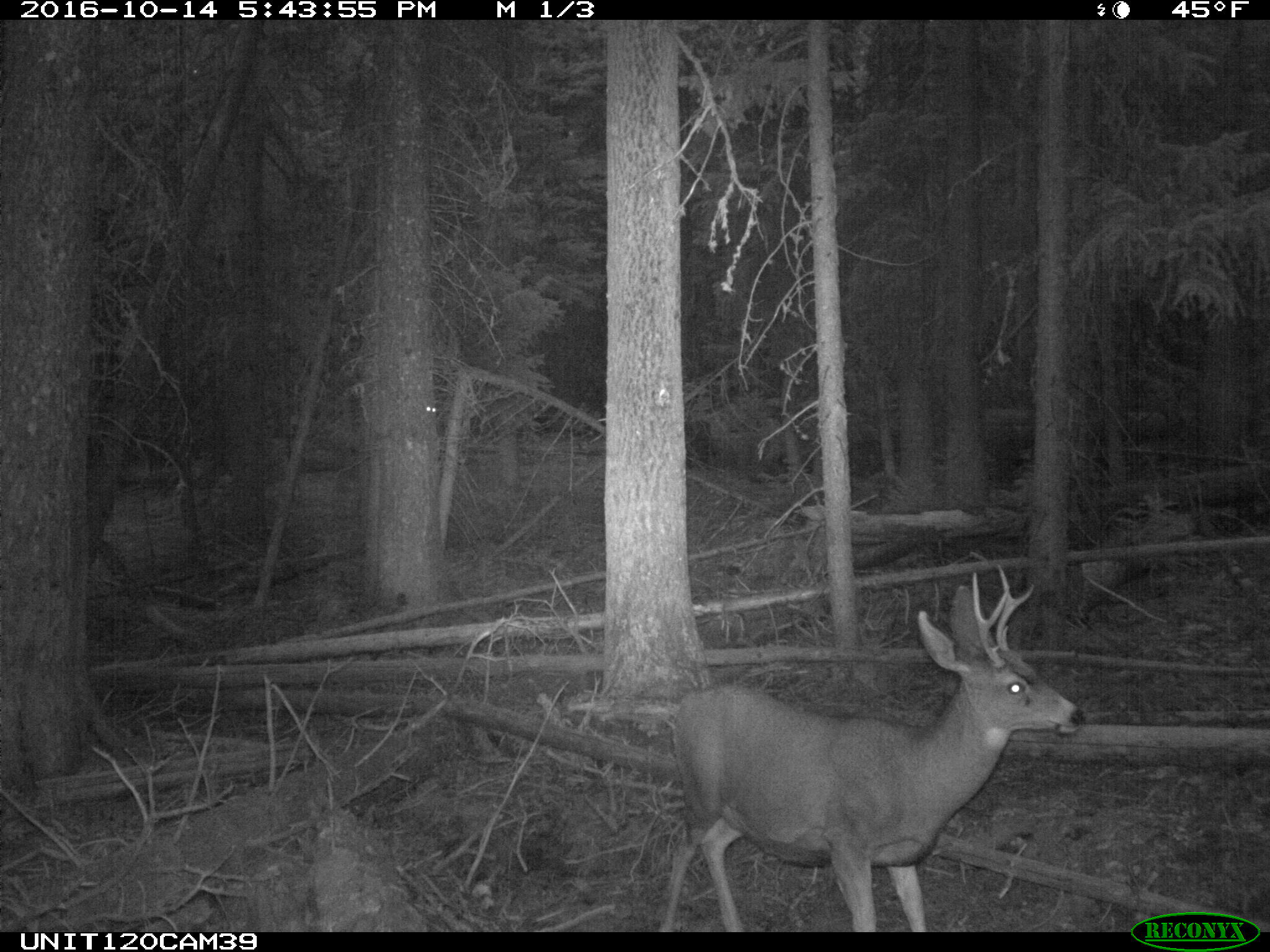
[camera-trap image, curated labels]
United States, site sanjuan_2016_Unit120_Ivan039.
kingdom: Animalia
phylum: Chordata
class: Mammalia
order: Artiodactyla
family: Cervidae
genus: Odocoileus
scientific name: Odocoileus hemionus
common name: mule deer